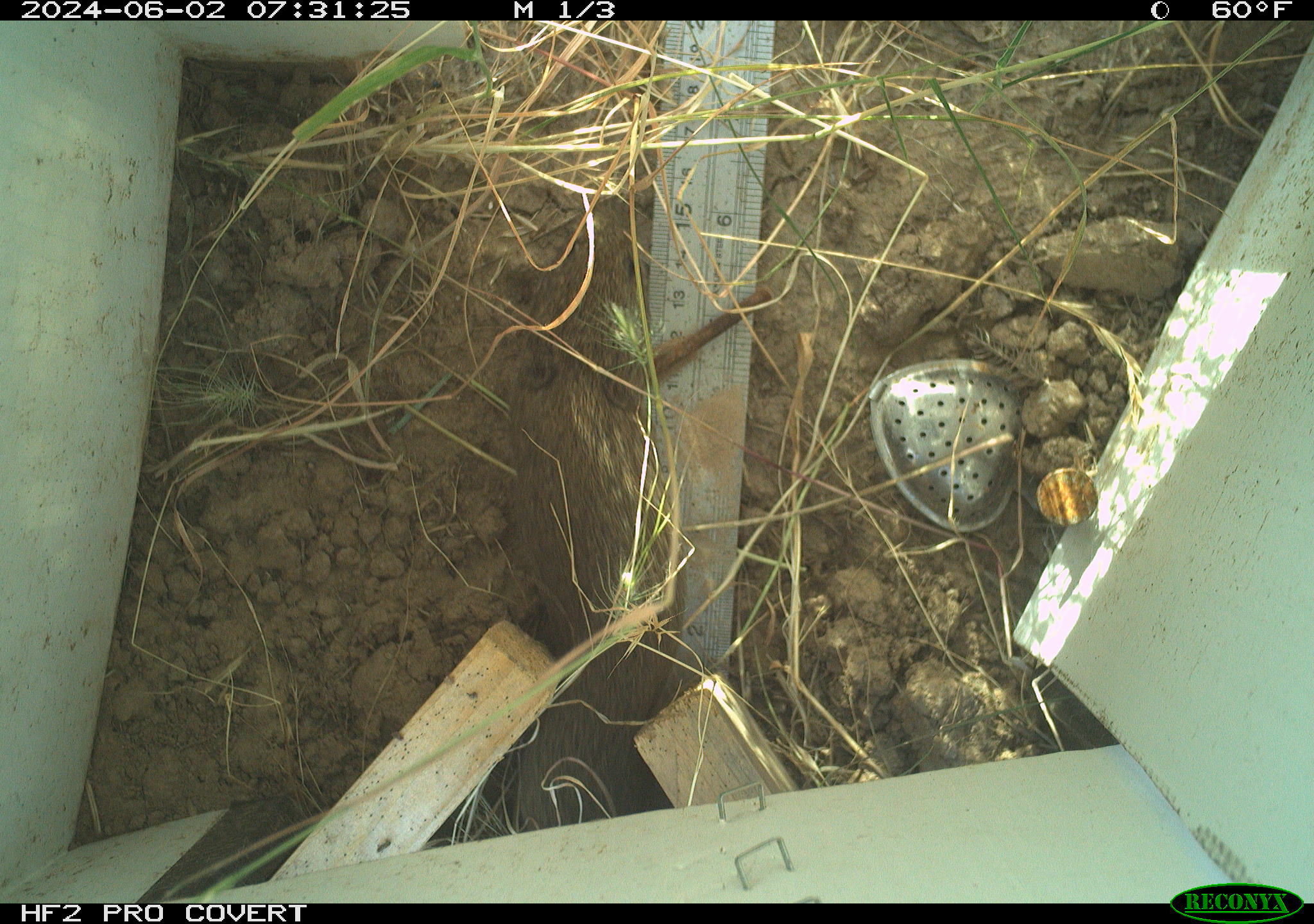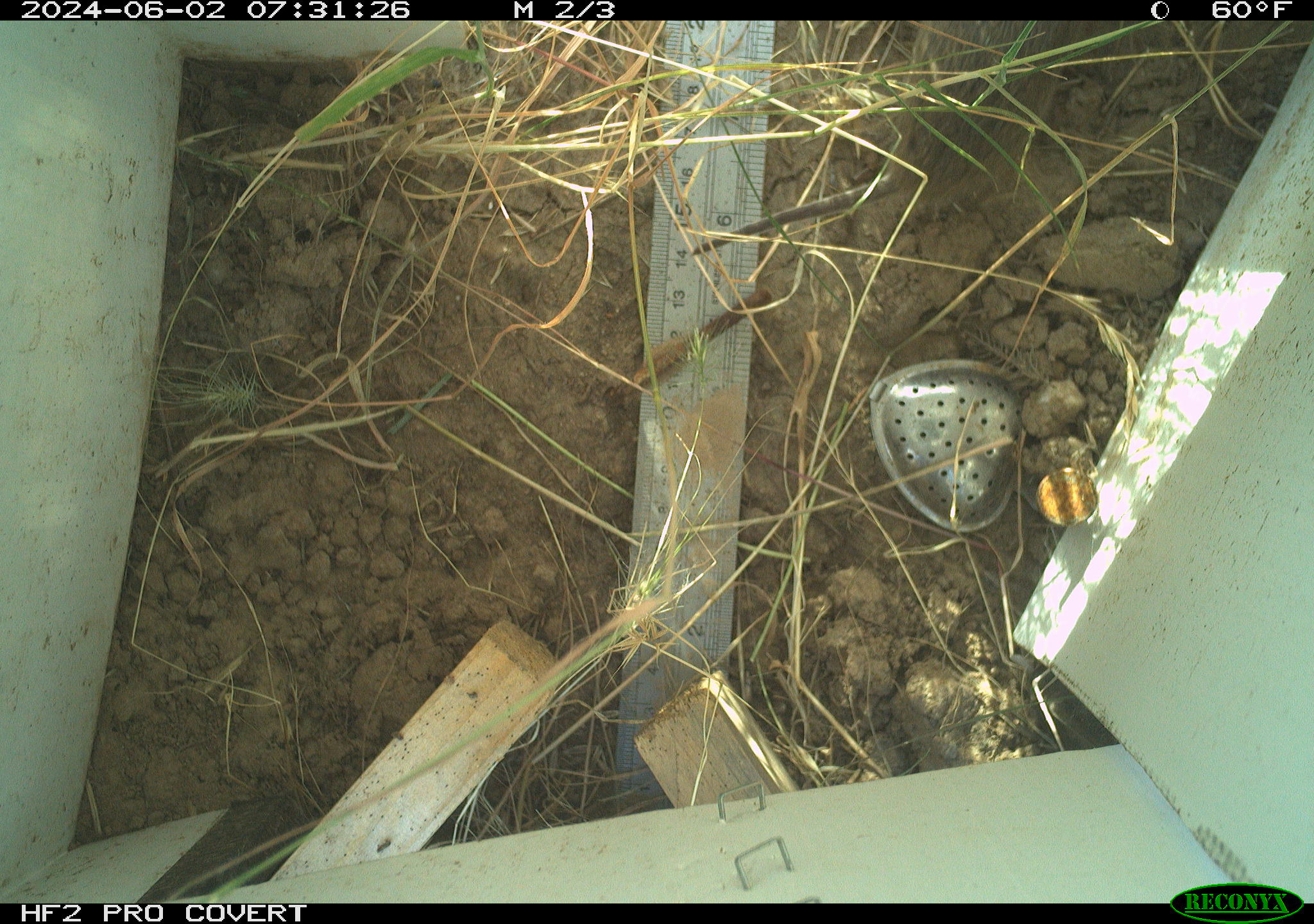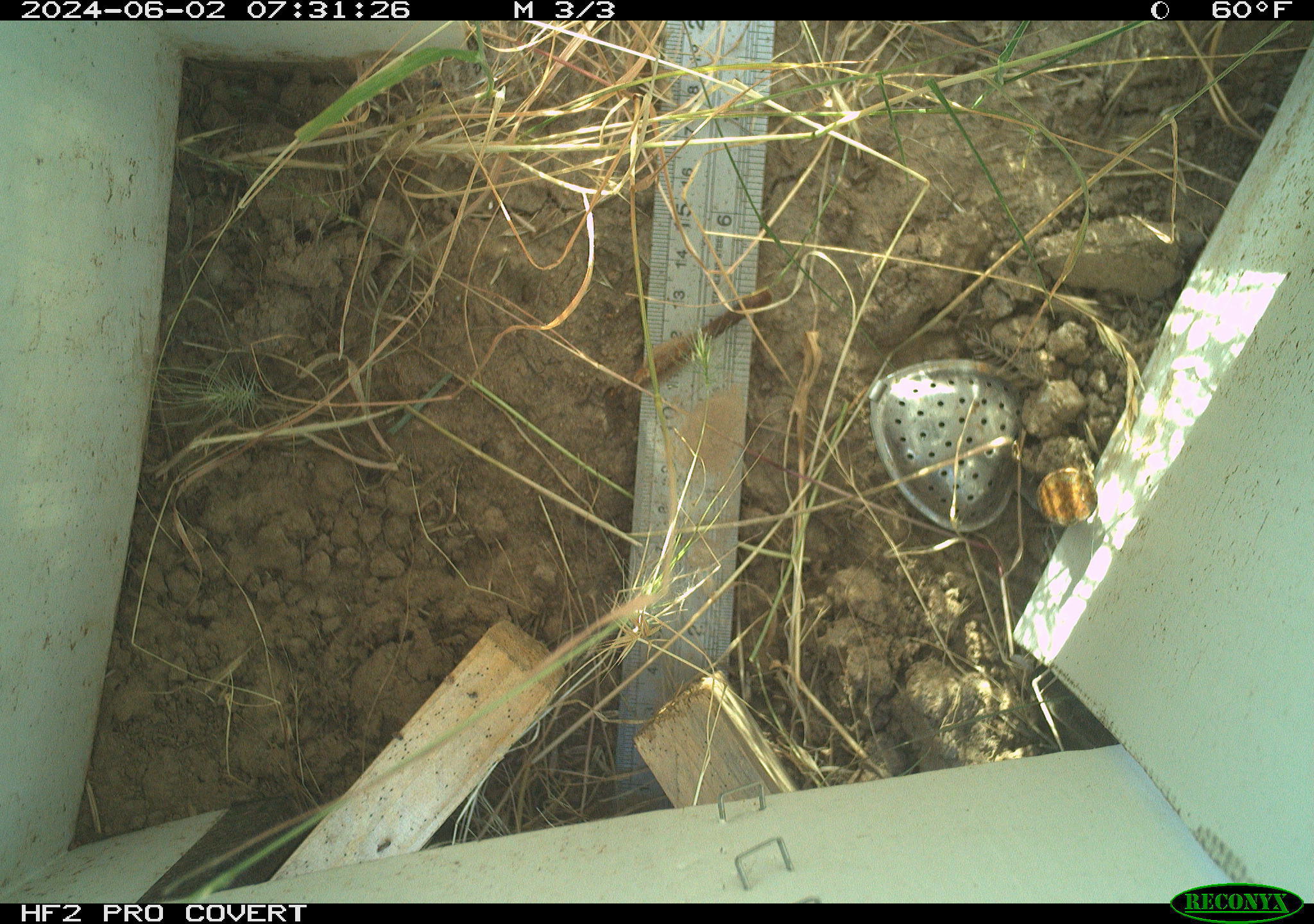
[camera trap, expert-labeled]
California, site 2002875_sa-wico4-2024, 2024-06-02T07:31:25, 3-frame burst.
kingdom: Animalia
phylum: Chordata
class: Mammalia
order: Rodentia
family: Cricetidae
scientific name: Arvicolinae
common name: voles, lemmings, and muskrats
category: arvicolinae subfamily